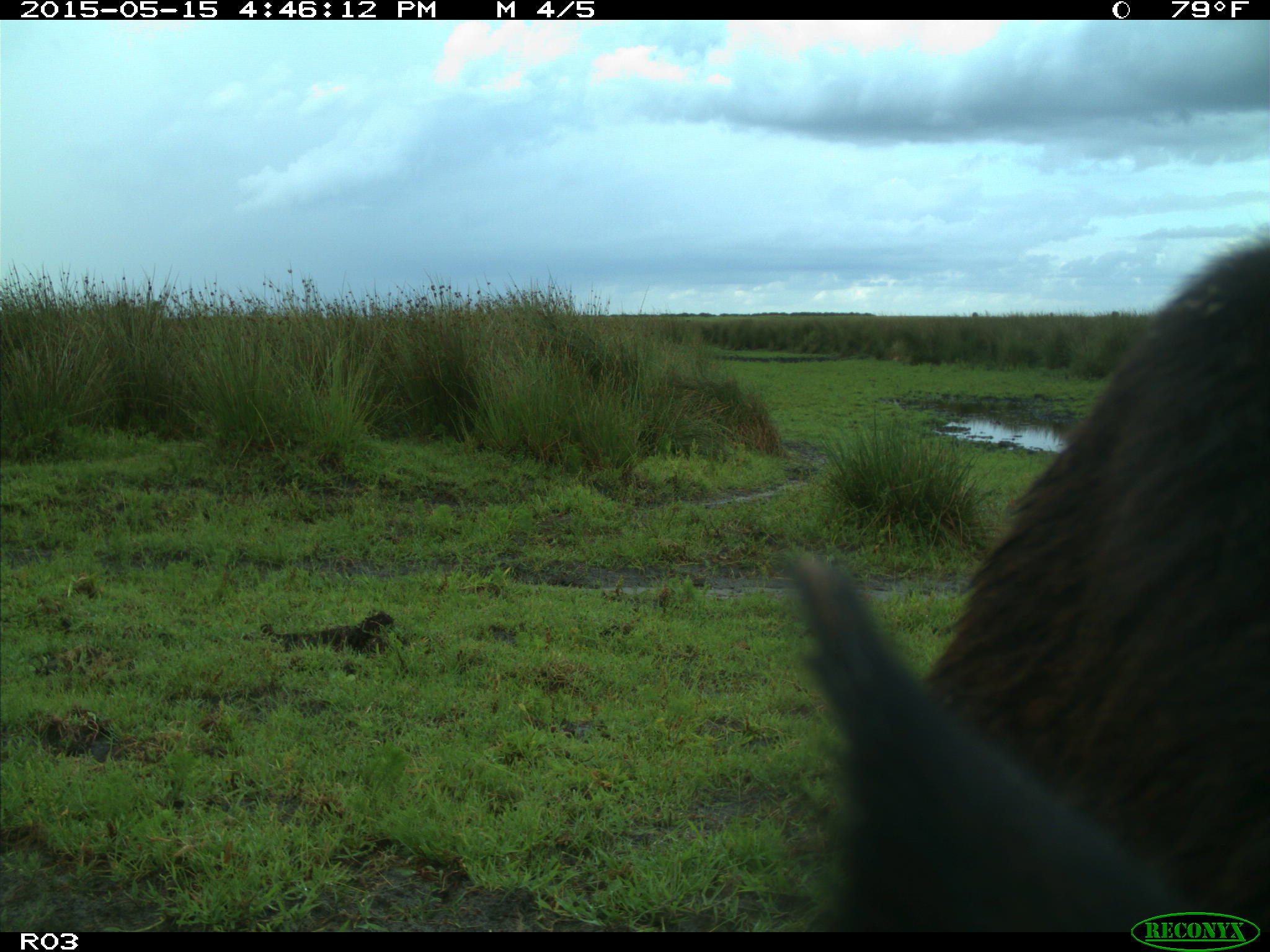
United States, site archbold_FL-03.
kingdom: Animalia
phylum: Chordata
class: Mammalia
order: Artiodactyla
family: Bovidae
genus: Bos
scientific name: Bos taurus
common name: domestic cow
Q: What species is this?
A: Bos taurus (domestic cow).